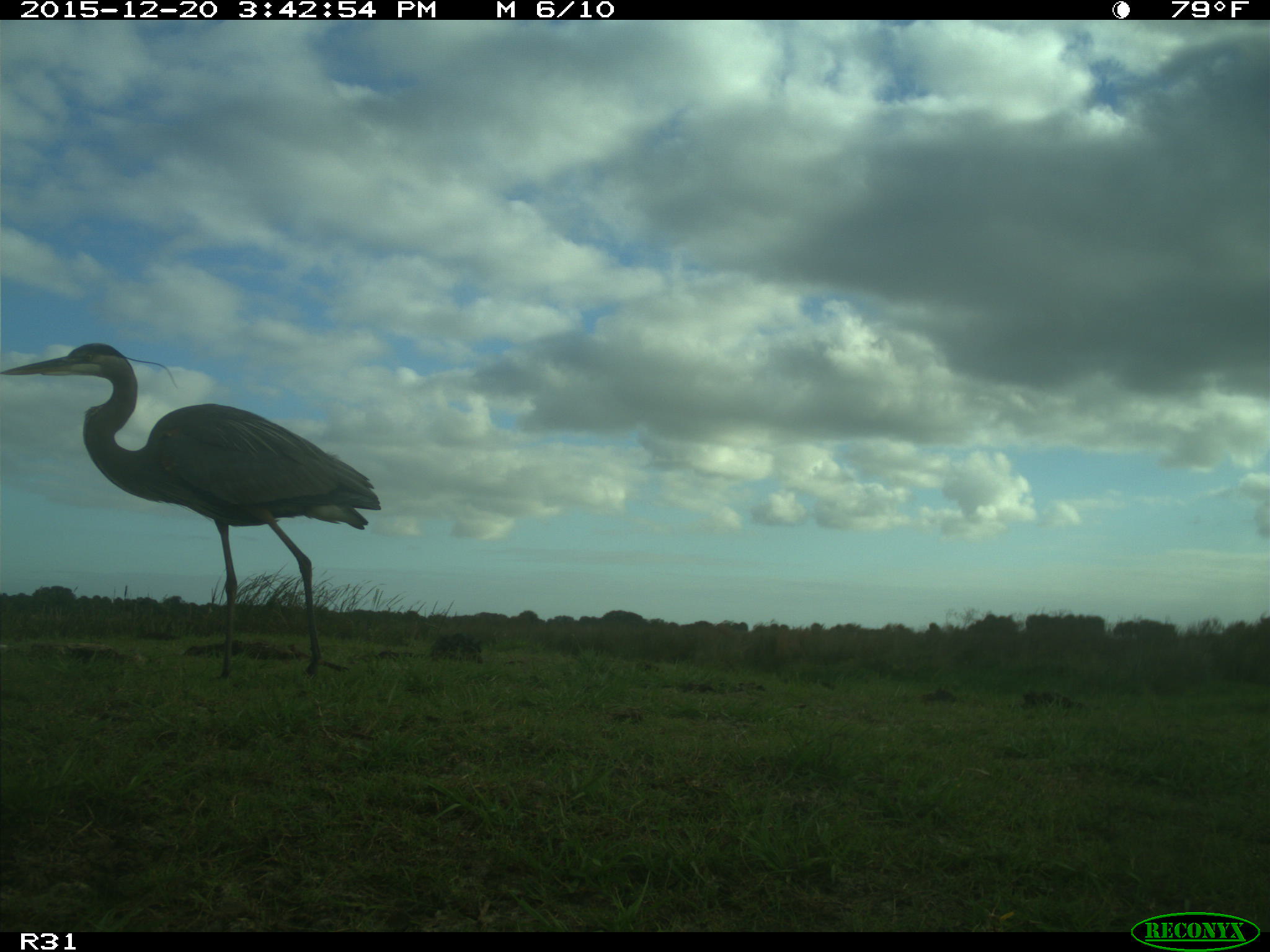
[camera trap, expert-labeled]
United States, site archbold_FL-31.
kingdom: Animalia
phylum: Chordata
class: Aves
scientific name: Aves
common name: birds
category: unidentified bird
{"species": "unidentified bird (birds) (Aves)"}